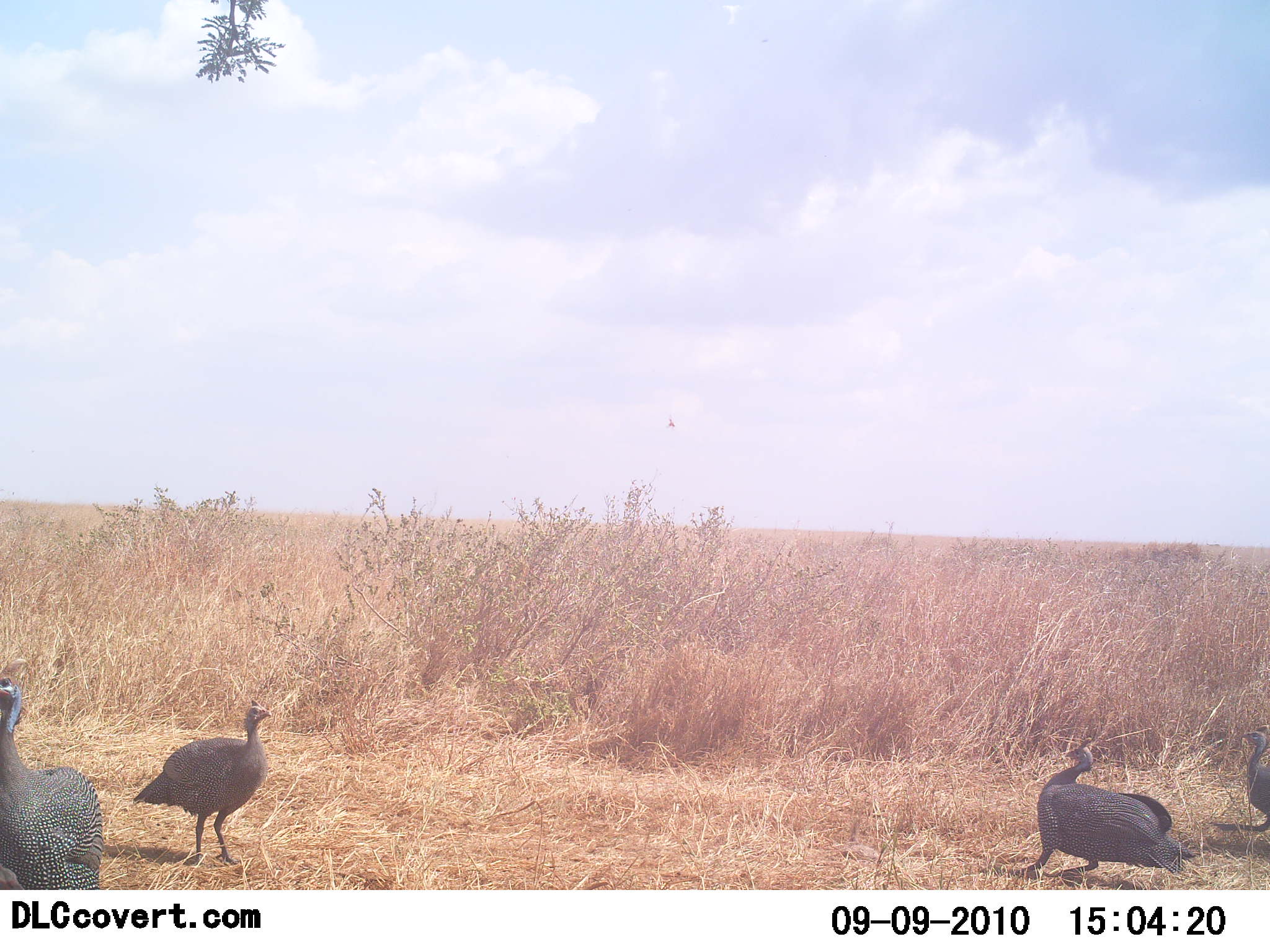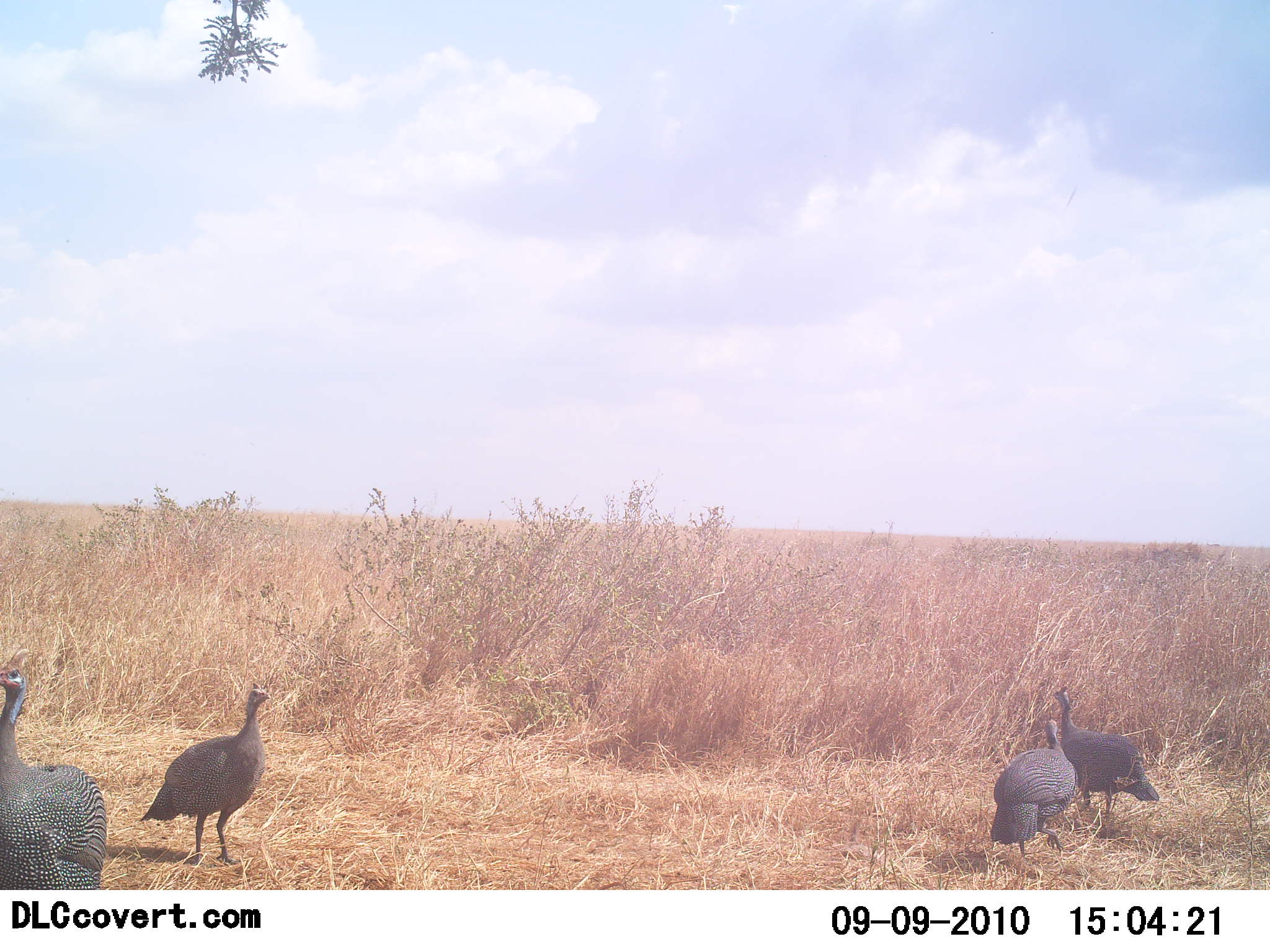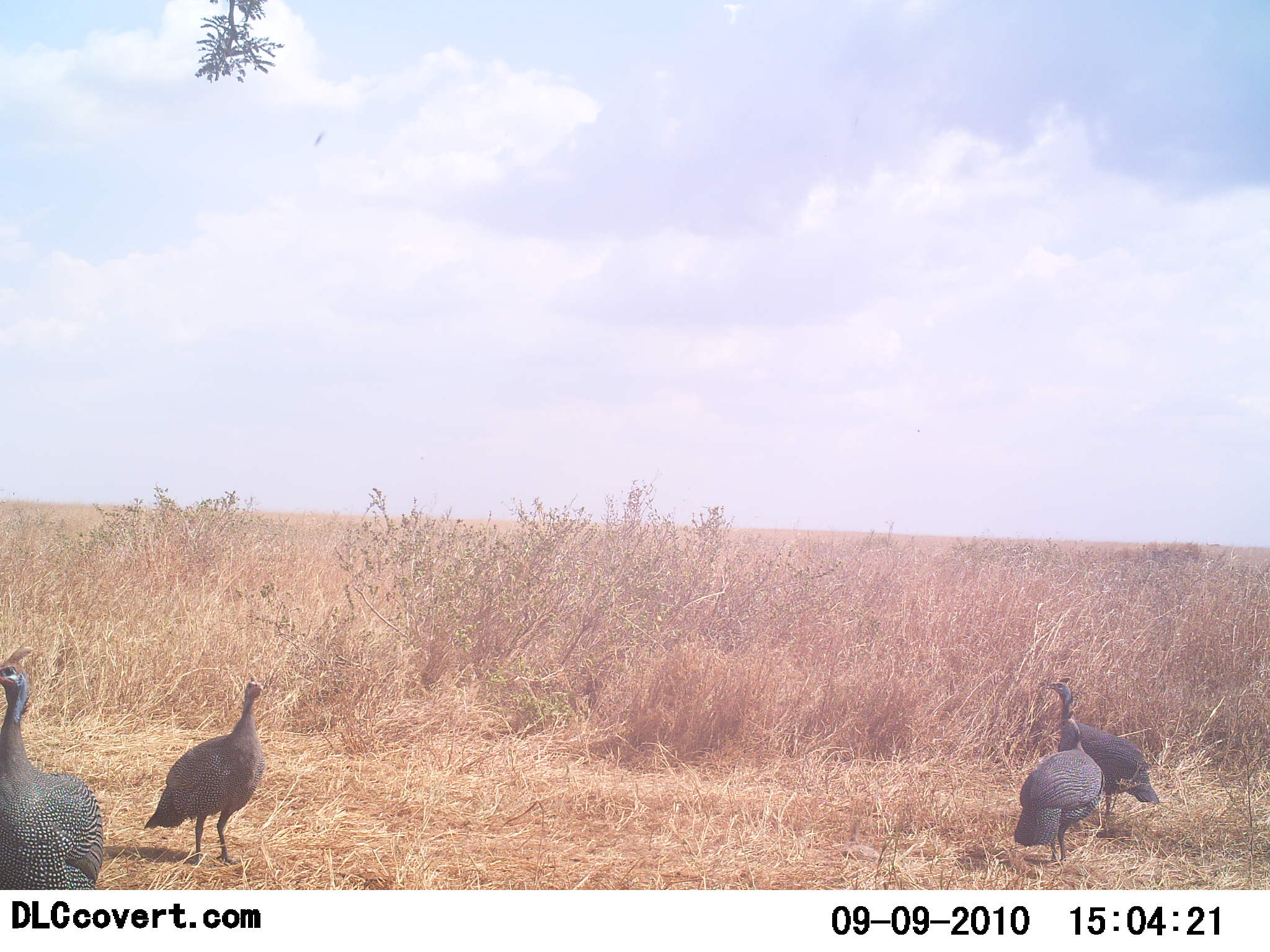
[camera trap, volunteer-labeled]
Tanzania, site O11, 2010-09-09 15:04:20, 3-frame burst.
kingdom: Animalia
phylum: Chordata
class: Aves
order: Galliformes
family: Numididae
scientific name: Numididae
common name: guinea fowl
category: guineafowl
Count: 4.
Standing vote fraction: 78%.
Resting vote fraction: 6%.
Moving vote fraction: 39%.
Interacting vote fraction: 11%.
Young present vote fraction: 0%.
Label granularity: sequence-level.